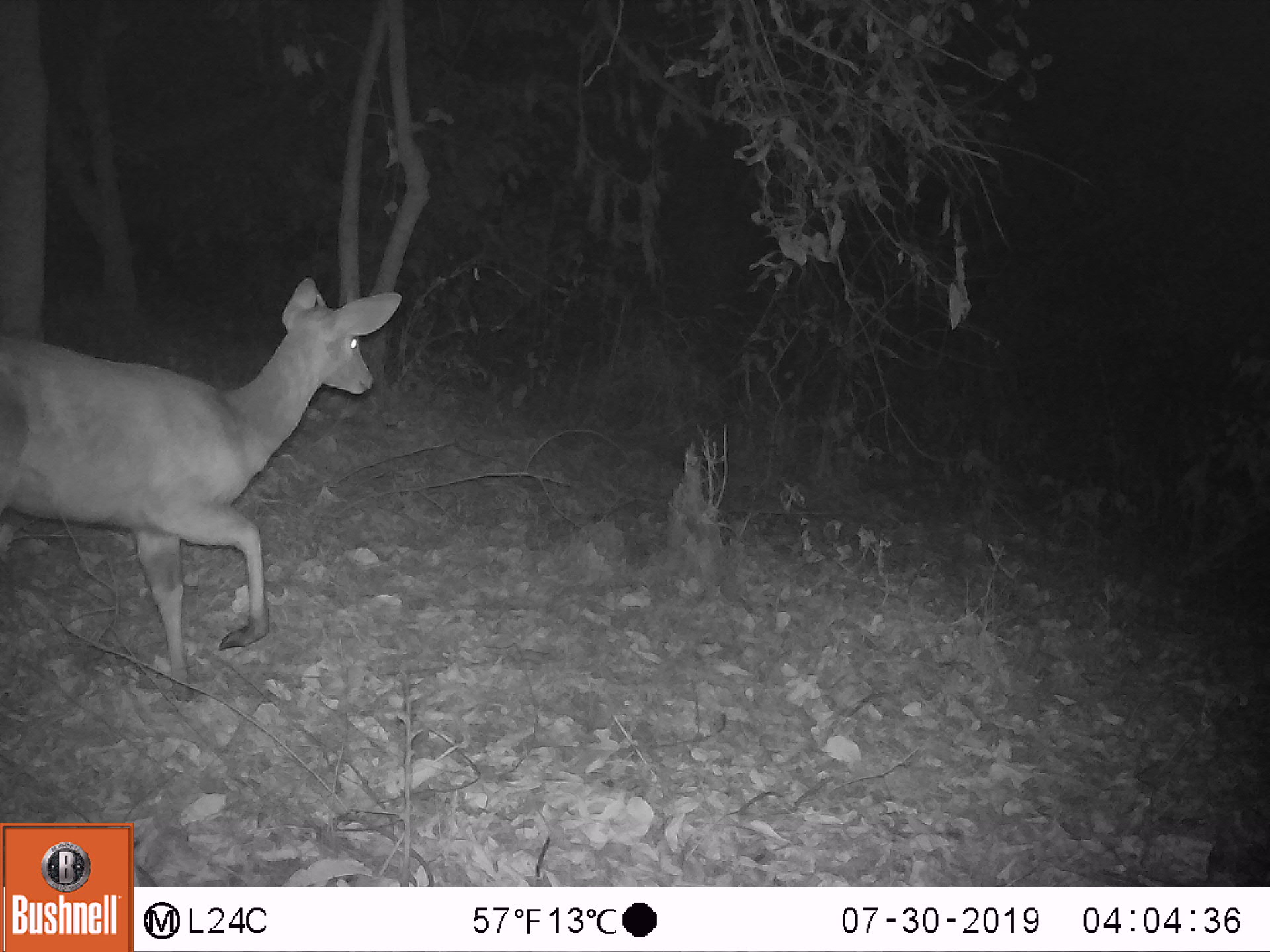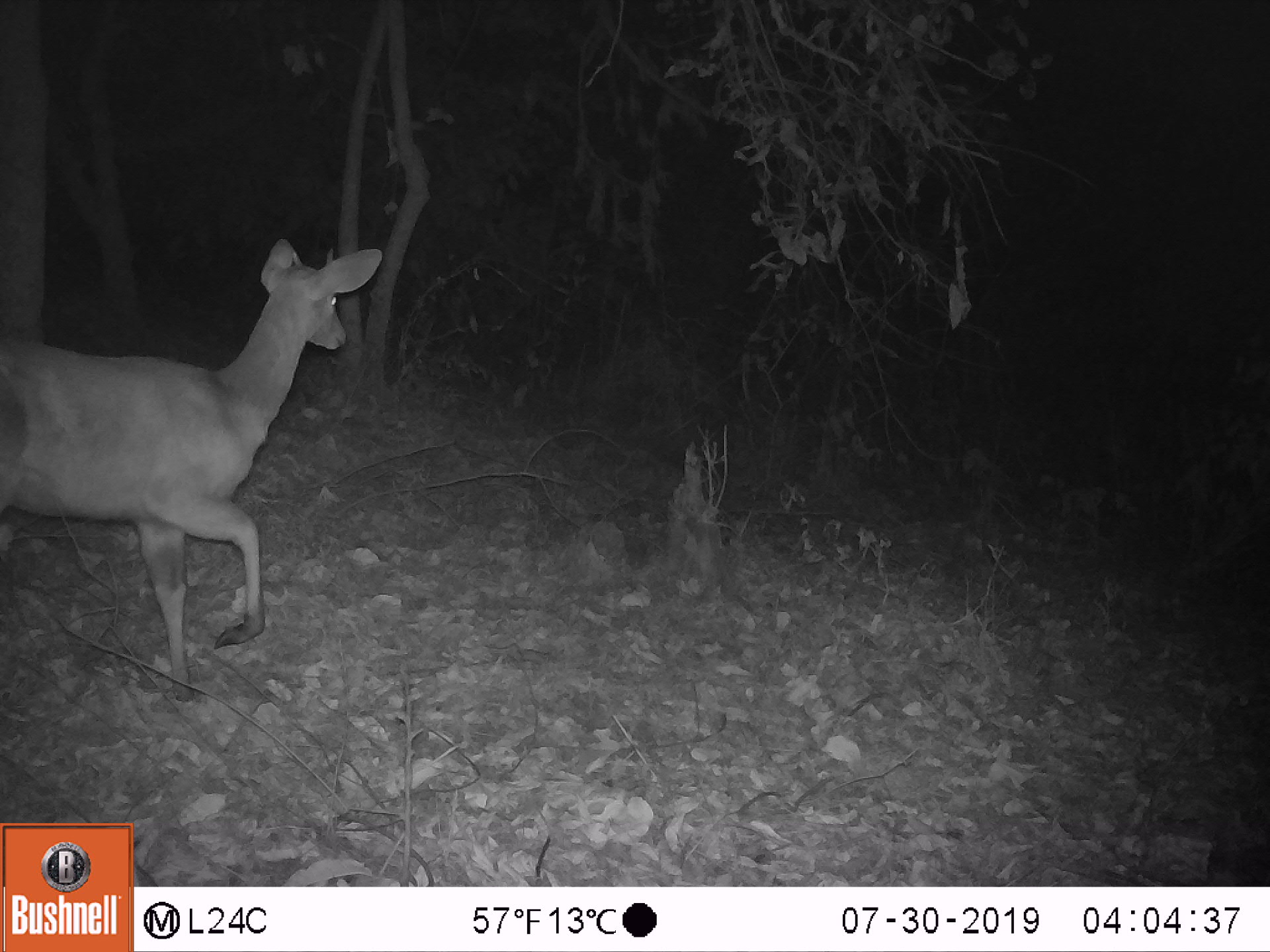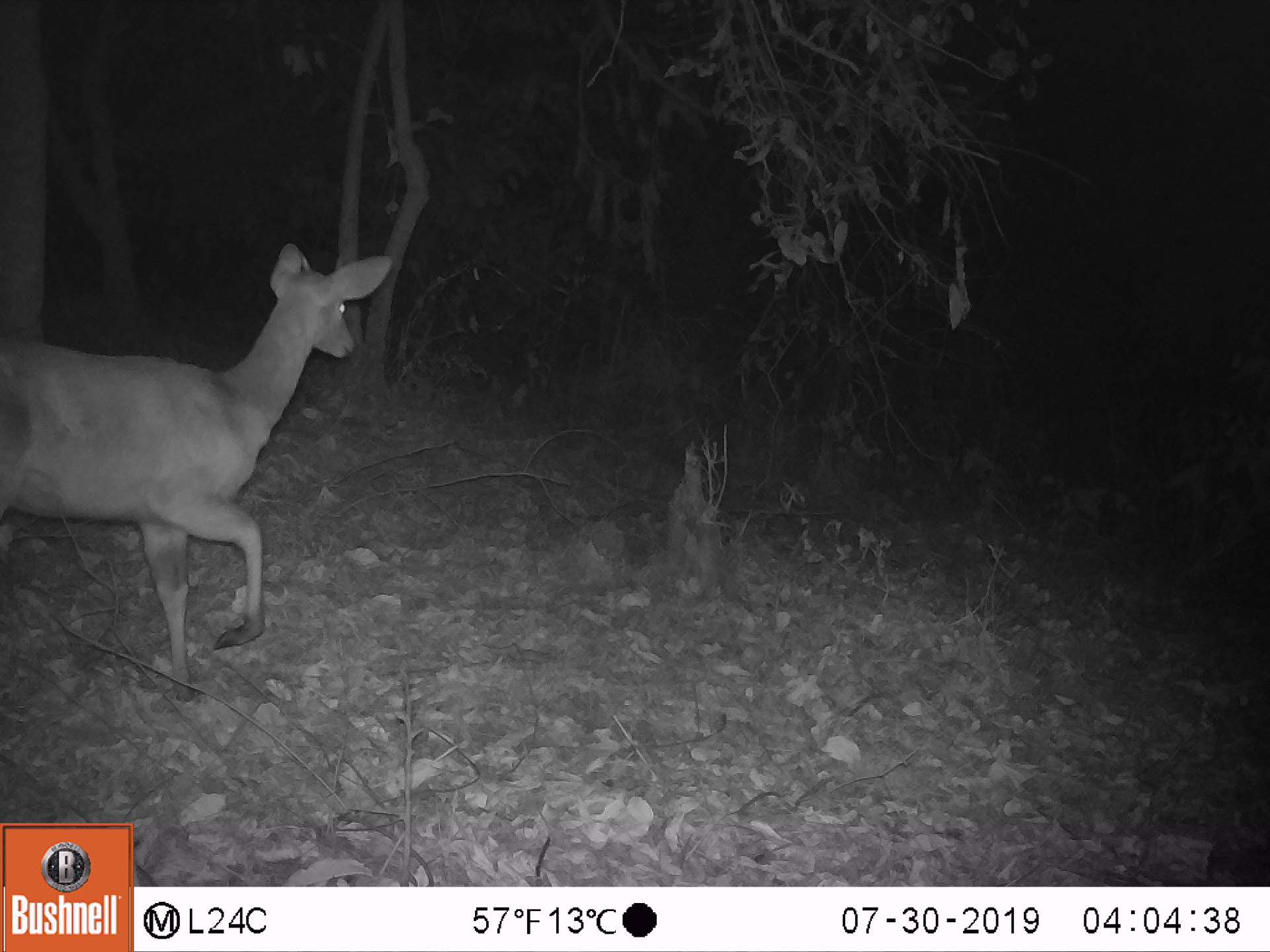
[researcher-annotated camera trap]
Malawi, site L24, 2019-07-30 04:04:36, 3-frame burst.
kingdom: Animalia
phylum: Chordata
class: Mammalia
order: Artiodactyla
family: Bovidae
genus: Tragelaphus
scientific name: Tragelaphus sylvaticus sylvaticus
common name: cape bushbuck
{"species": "cape bushbuck (Tragelaphus sylvaticus sylvaticus)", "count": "1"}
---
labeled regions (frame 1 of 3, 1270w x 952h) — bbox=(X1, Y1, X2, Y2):
cape bushbuck: bbox=(4, 273, 404, 700)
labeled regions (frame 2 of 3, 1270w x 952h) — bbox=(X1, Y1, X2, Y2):
cape bushbuck: bbox=(11, 238, 387, 710)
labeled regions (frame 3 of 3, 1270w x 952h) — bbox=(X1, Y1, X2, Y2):
cape bushbuck: bbox=(7, 244, 399, 713)